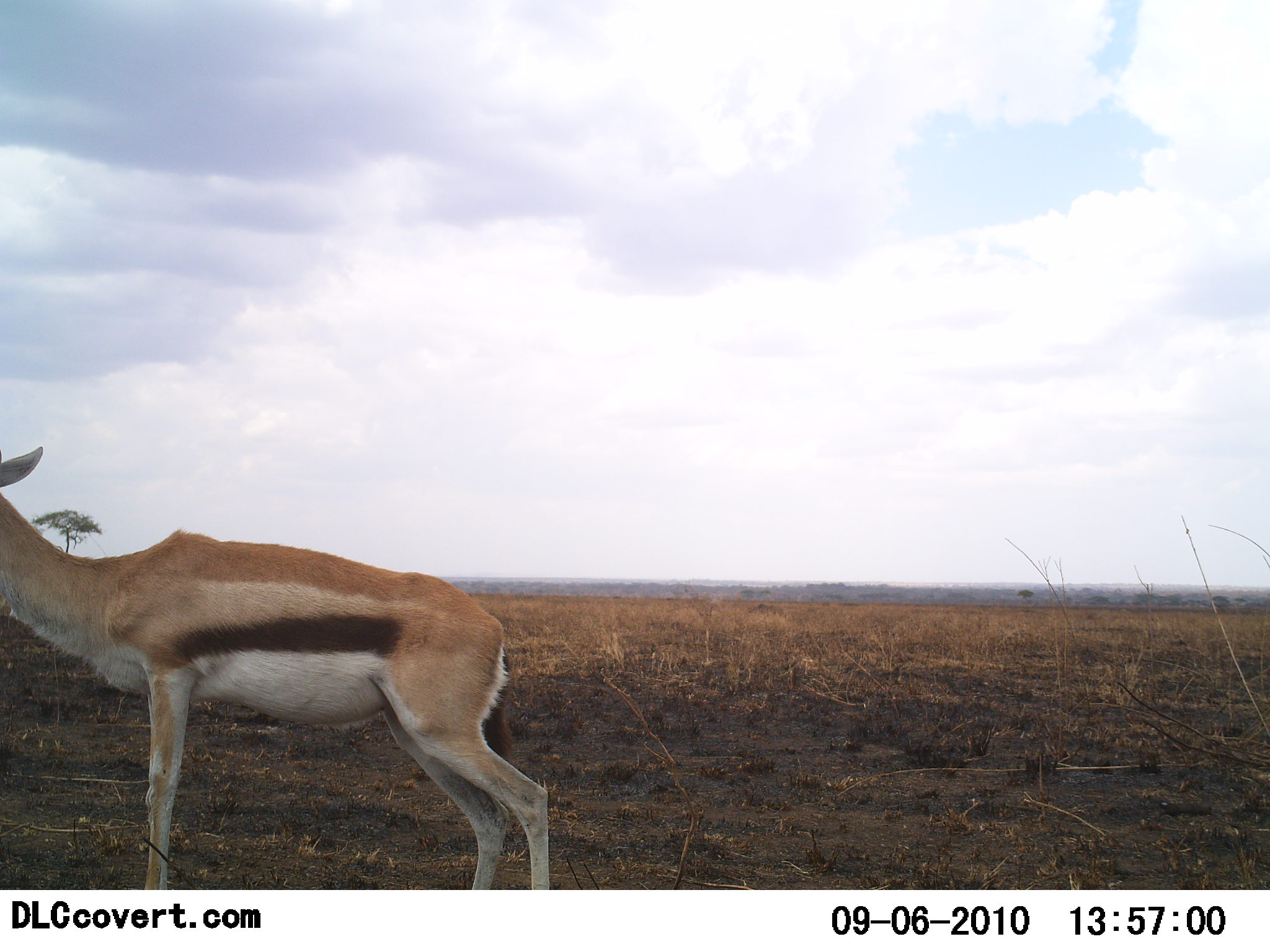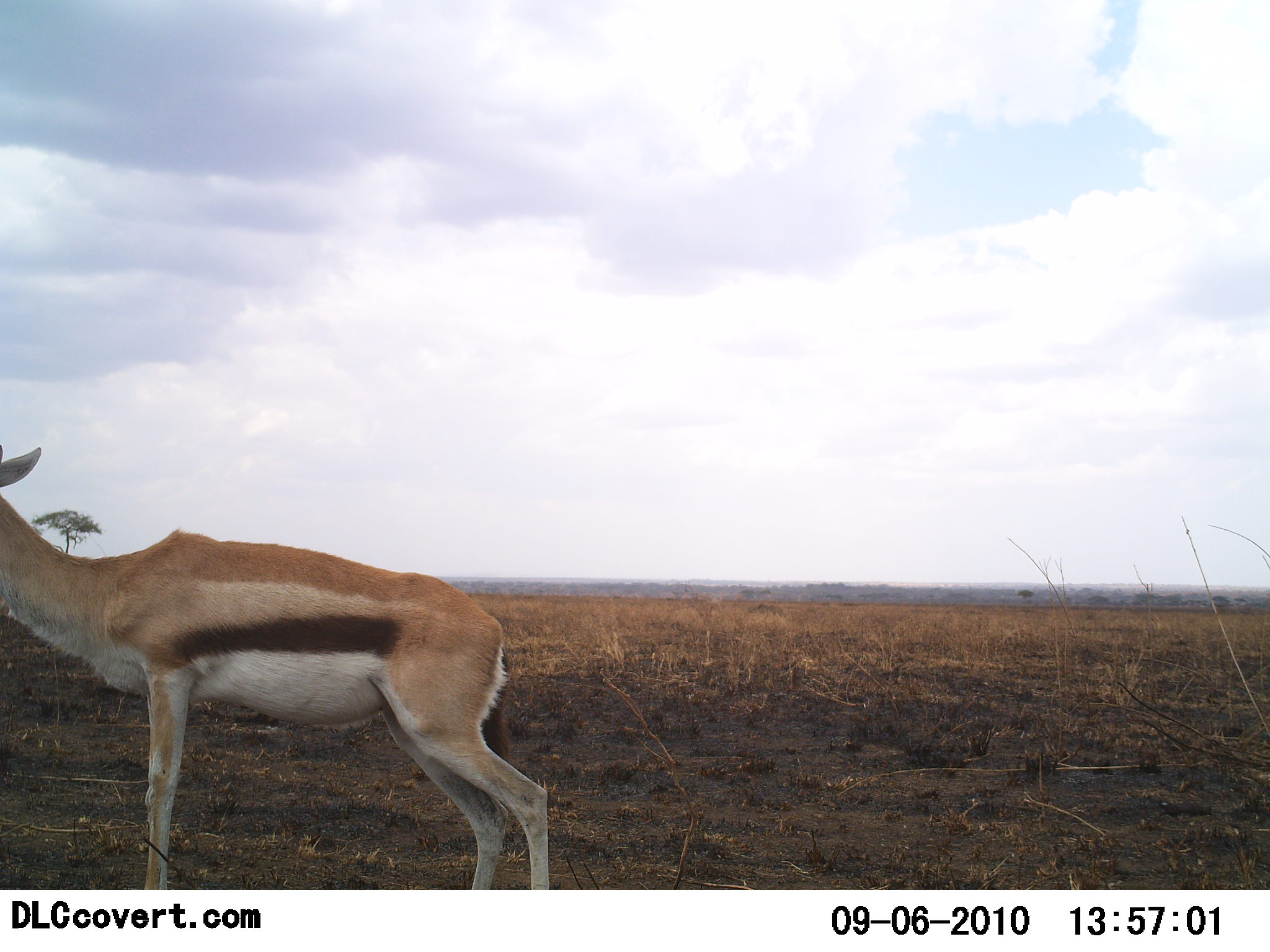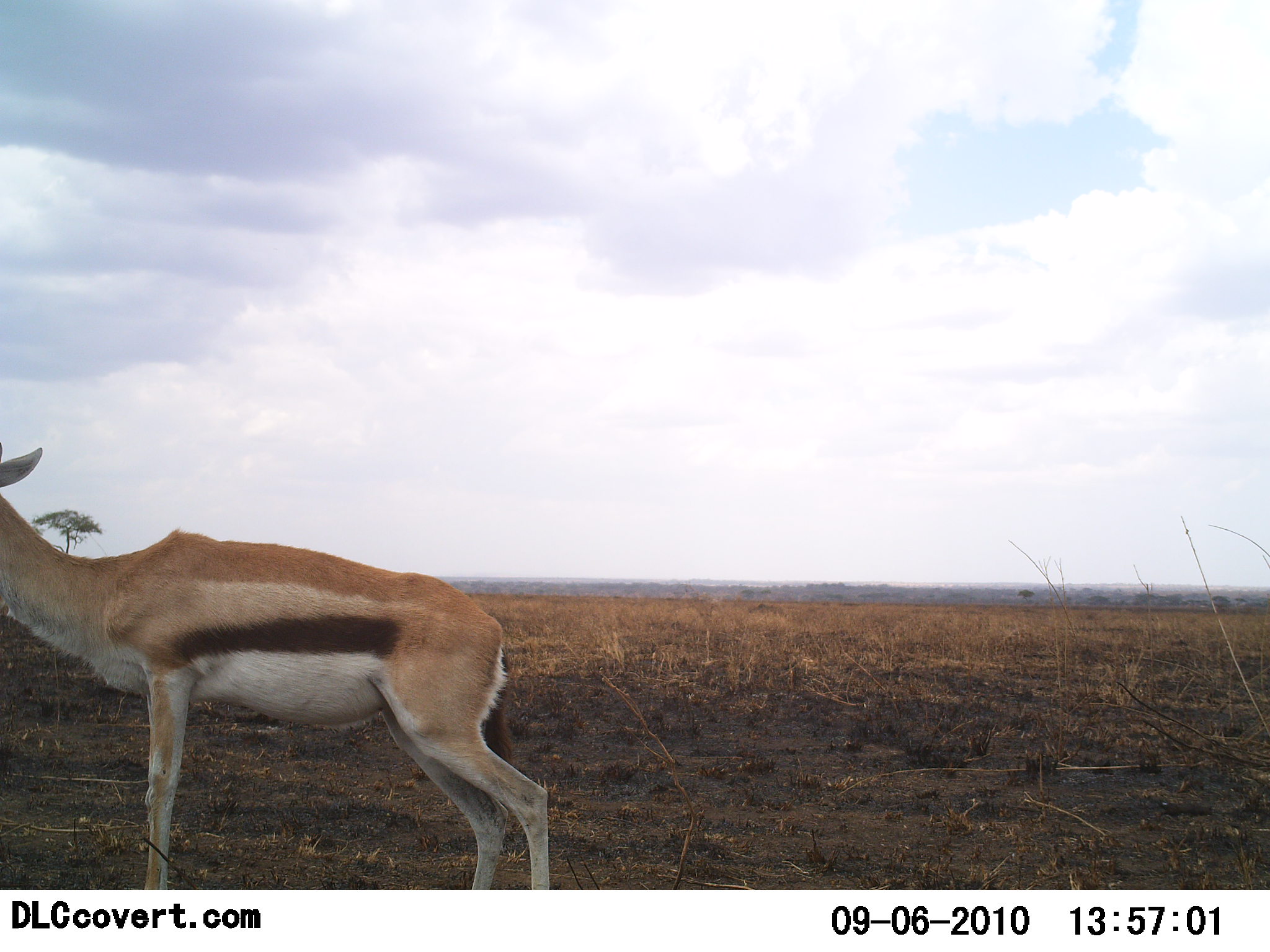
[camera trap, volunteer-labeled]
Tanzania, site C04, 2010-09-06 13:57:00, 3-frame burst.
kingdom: Animalia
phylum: Chordata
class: Mammalia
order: Artiodactyla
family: Bovidae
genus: Eudorcas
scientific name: Eudorcas thomsonii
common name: thomson's gazelle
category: gazellethomsons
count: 1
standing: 93%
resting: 0%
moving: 7%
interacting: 0%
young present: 0%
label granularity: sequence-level